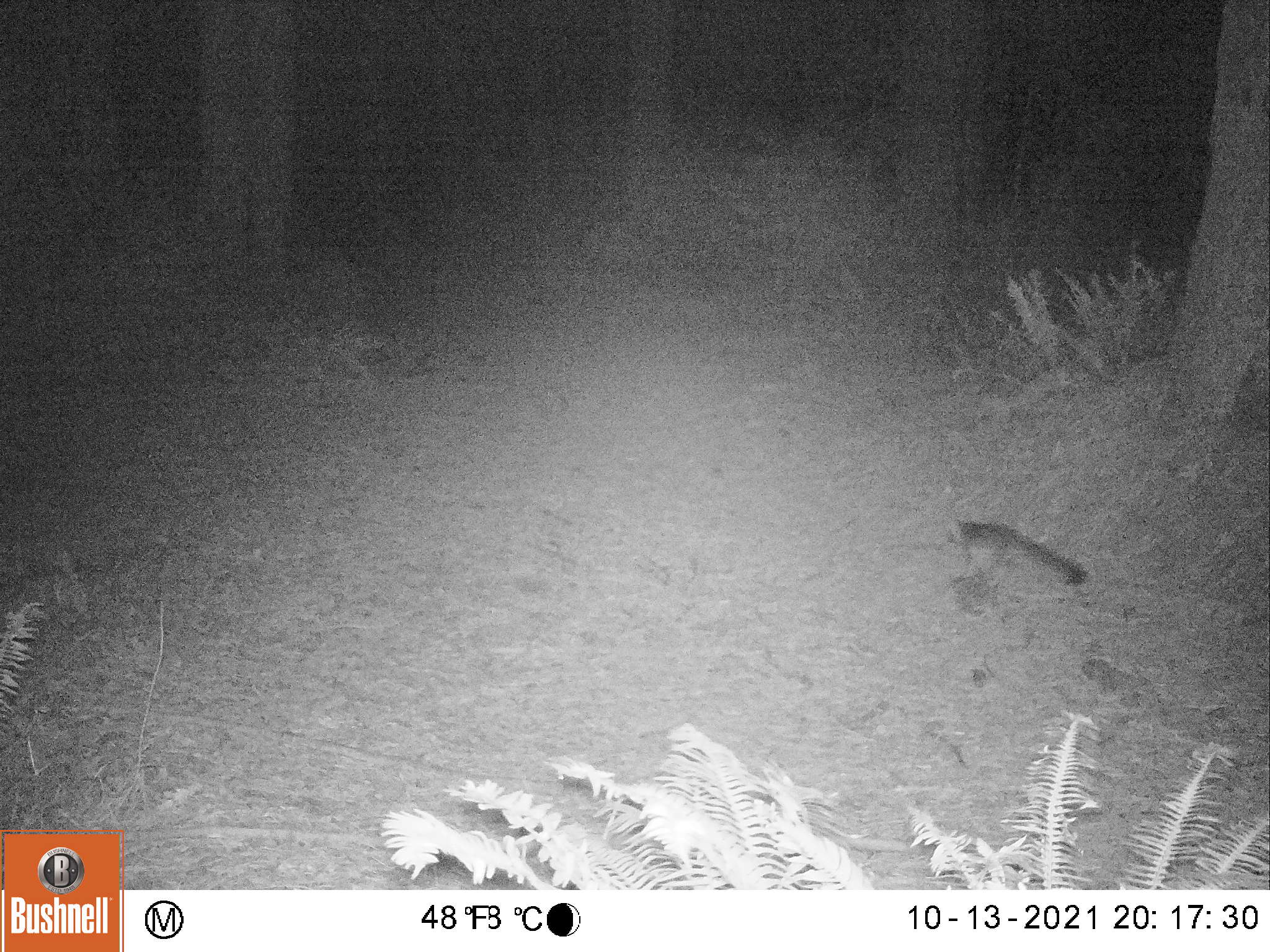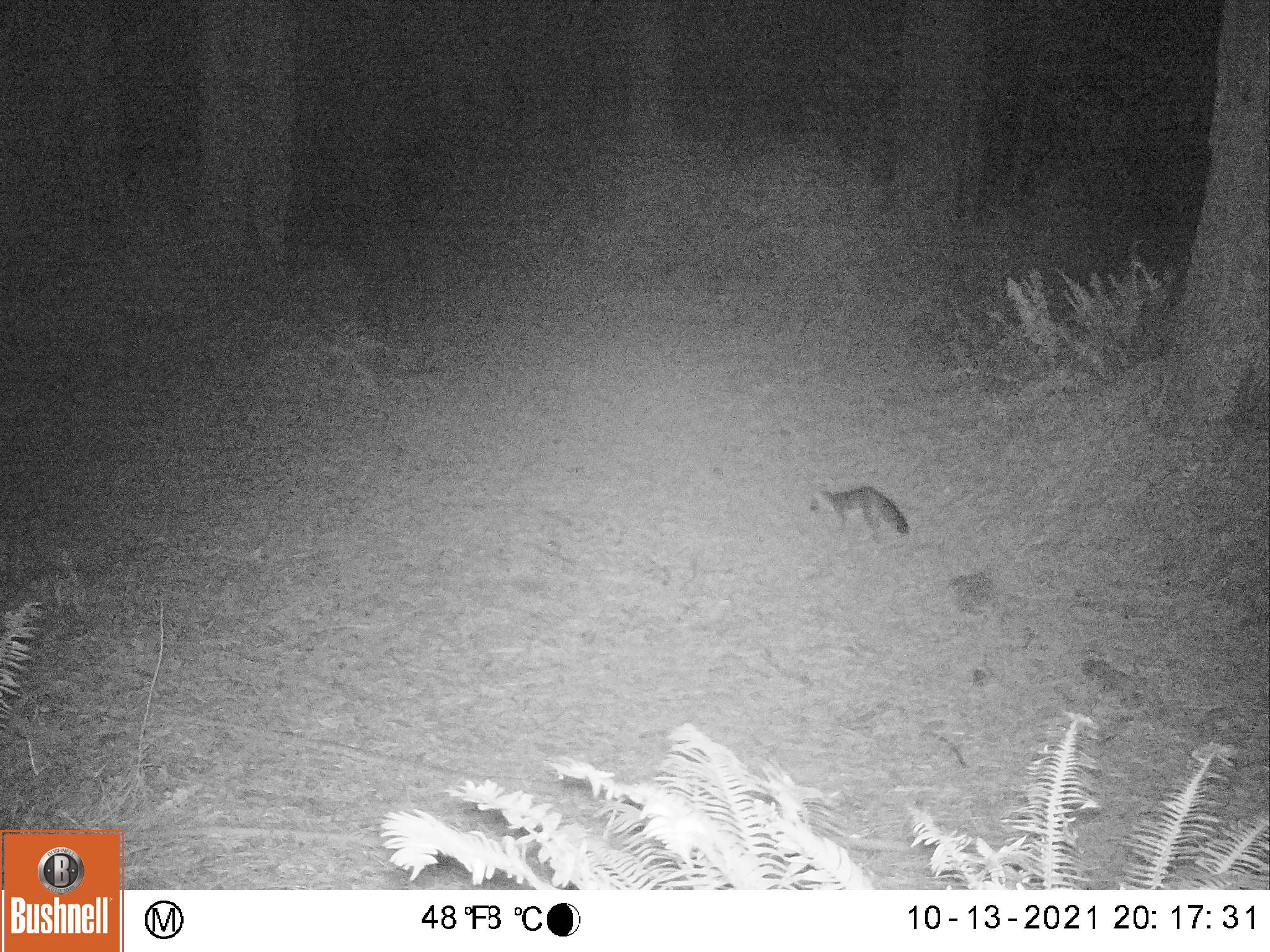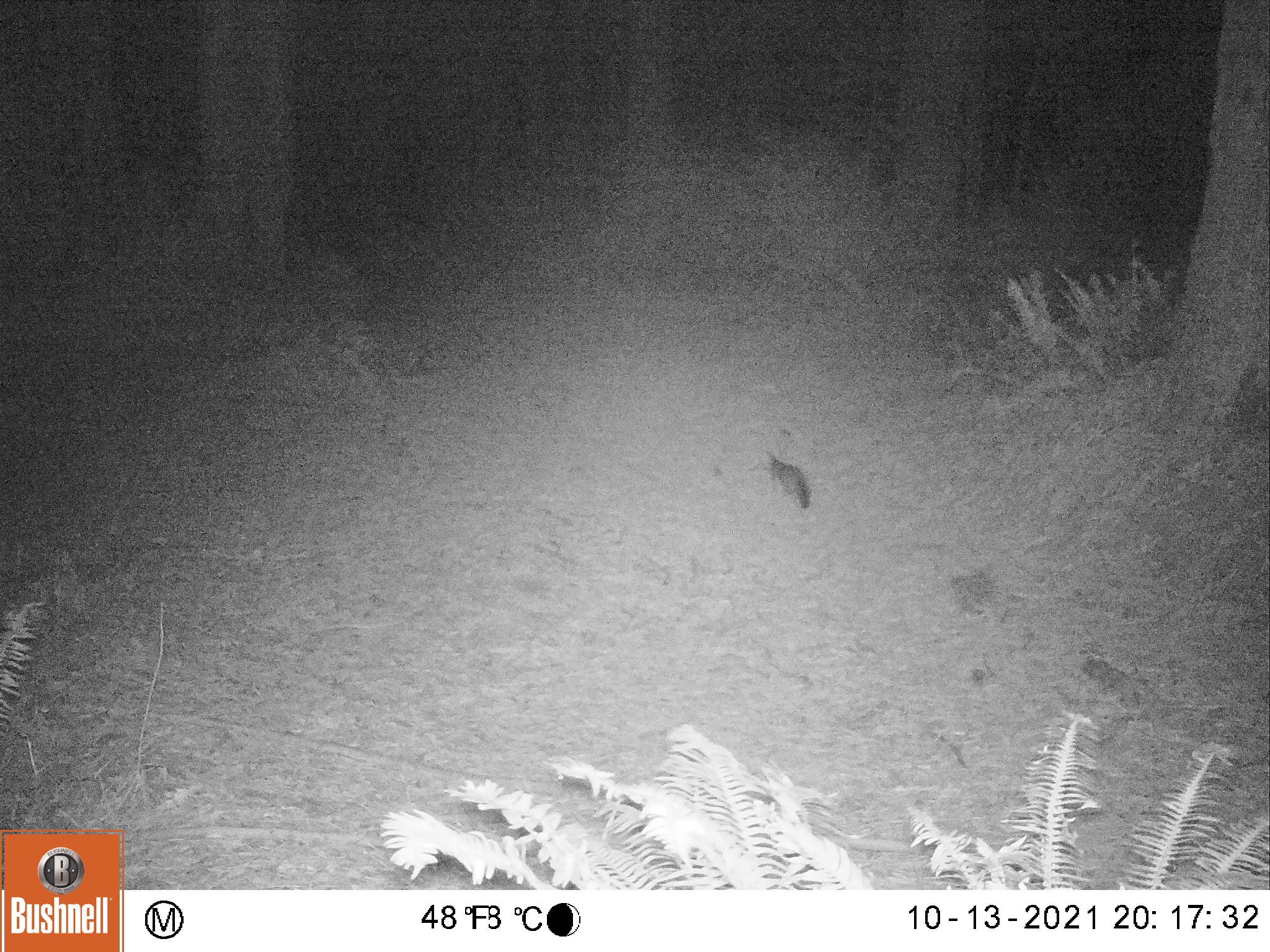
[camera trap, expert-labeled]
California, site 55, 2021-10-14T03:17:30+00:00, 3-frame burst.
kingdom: Animalia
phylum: Chordata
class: Mammalia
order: Carnivora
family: Canidae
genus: Urocyon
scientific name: Urocyon cinereoargenteus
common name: gray fox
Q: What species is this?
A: Gray fox (Urocyon cinereoargenteus).